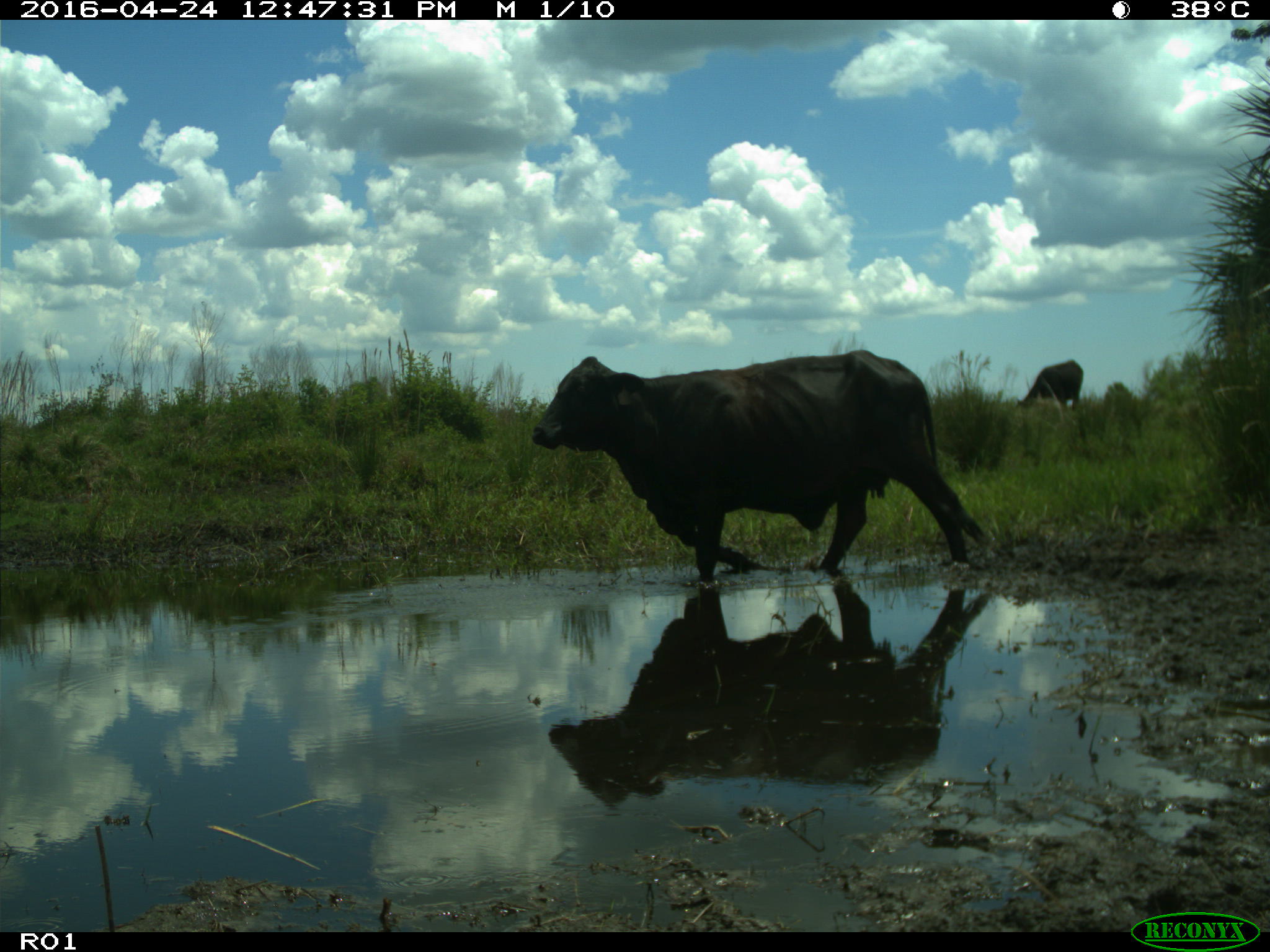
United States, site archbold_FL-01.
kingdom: Animalia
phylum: Chordata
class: Mammalia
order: Artiodactyla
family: Bovidae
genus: Bos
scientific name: Bos taurus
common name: domestic cow